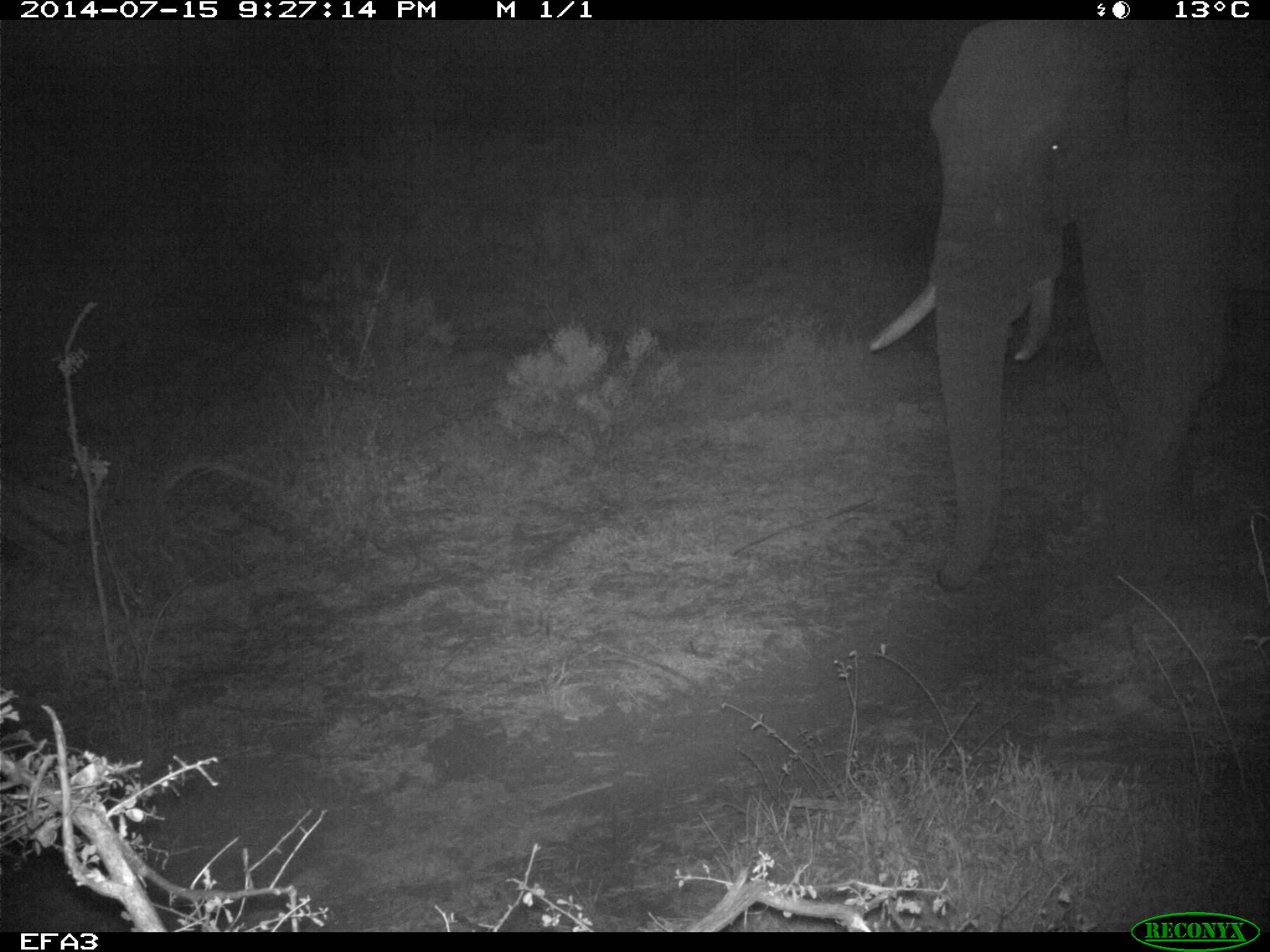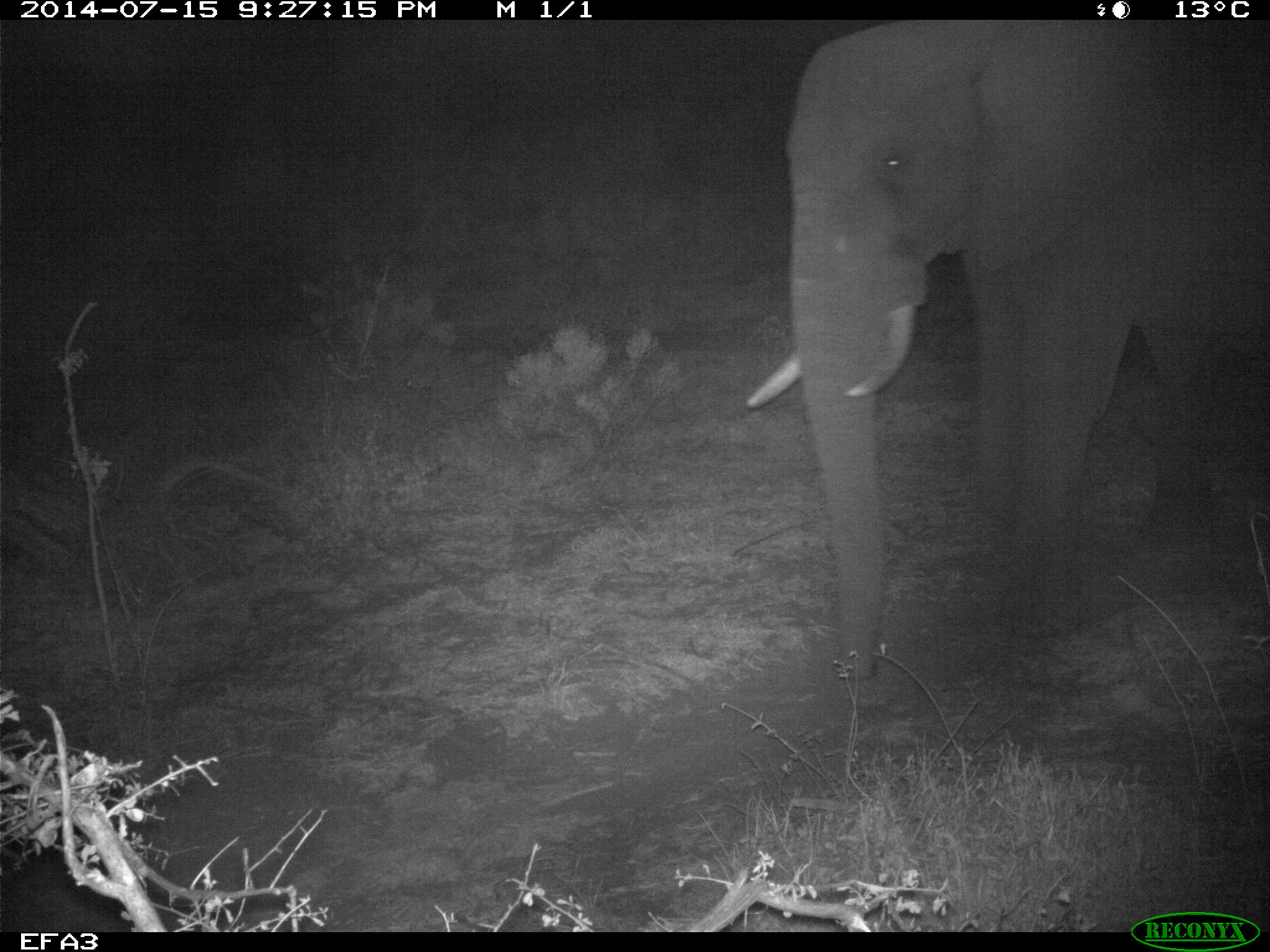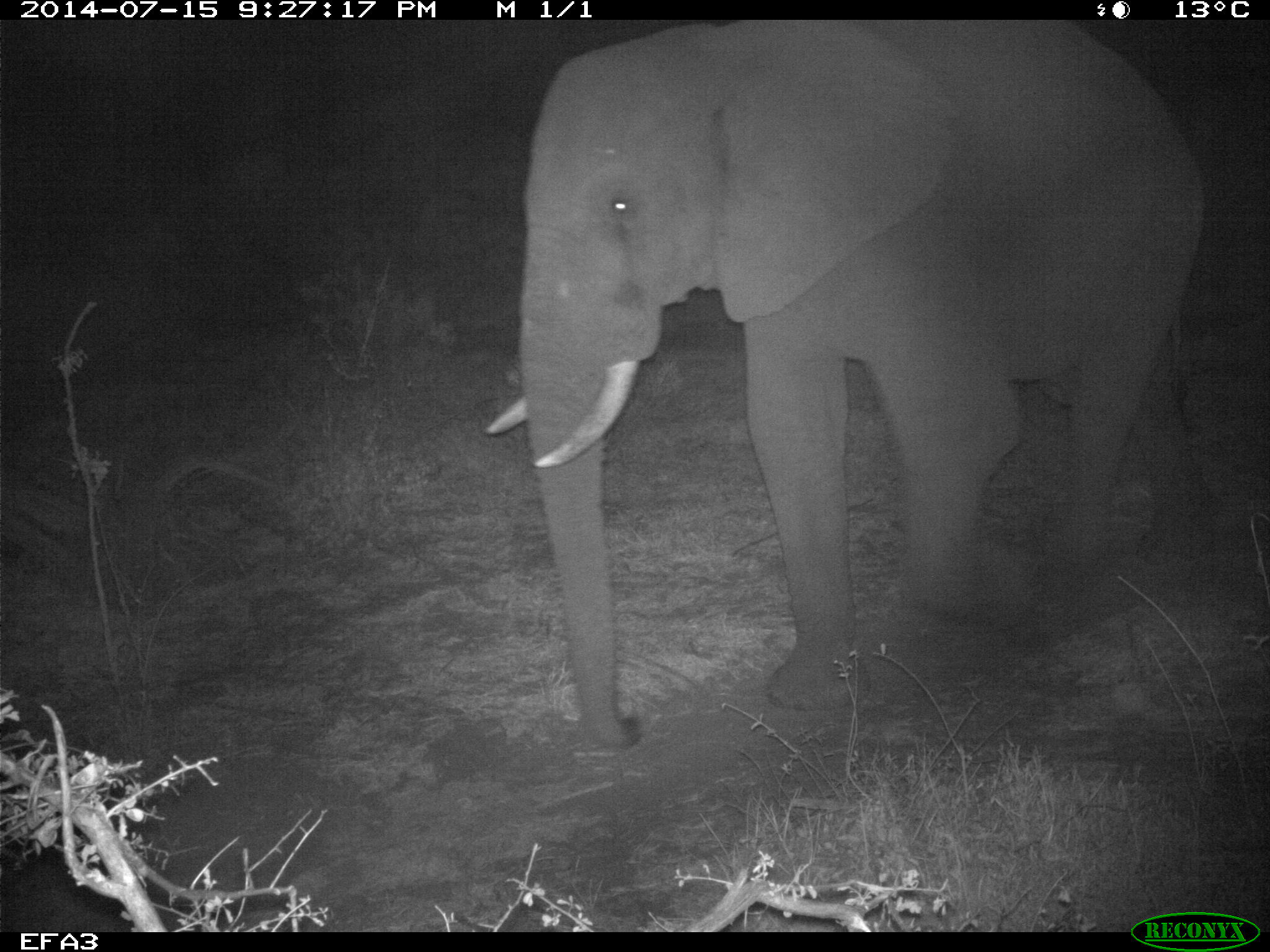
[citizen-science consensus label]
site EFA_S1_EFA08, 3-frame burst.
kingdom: Animalia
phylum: Chordata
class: Mammalia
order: Proboscidea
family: Elephantidae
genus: Loxodonta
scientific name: Loxodonta africana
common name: african bush elephant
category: elephant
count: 1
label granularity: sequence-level